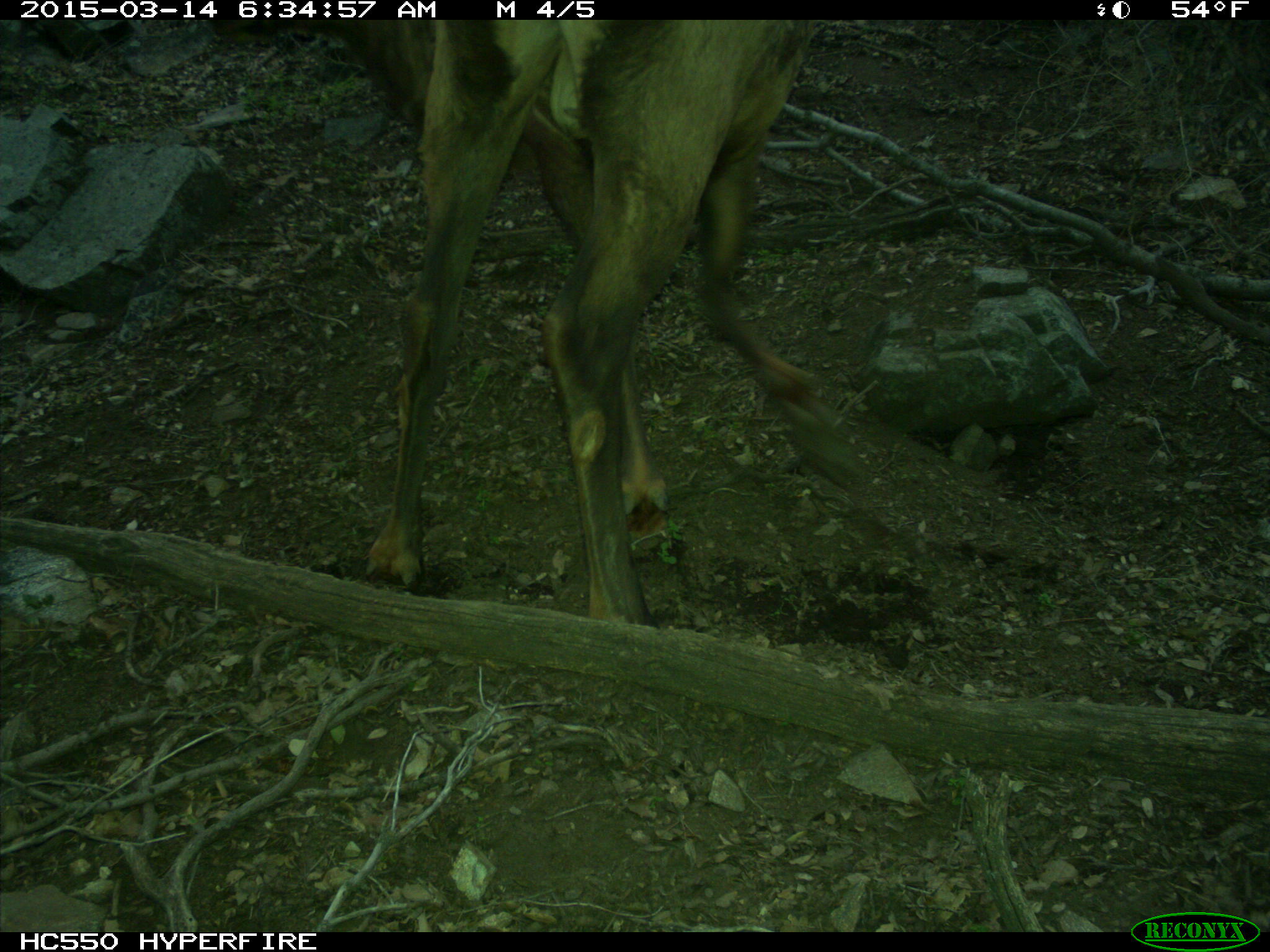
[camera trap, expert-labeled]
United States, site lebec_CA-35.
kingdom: Animalia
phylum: Chordata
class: Mammalia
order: Artiodactyla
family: Cervidae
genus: Cervus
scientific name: Cervus canadensis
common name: elk